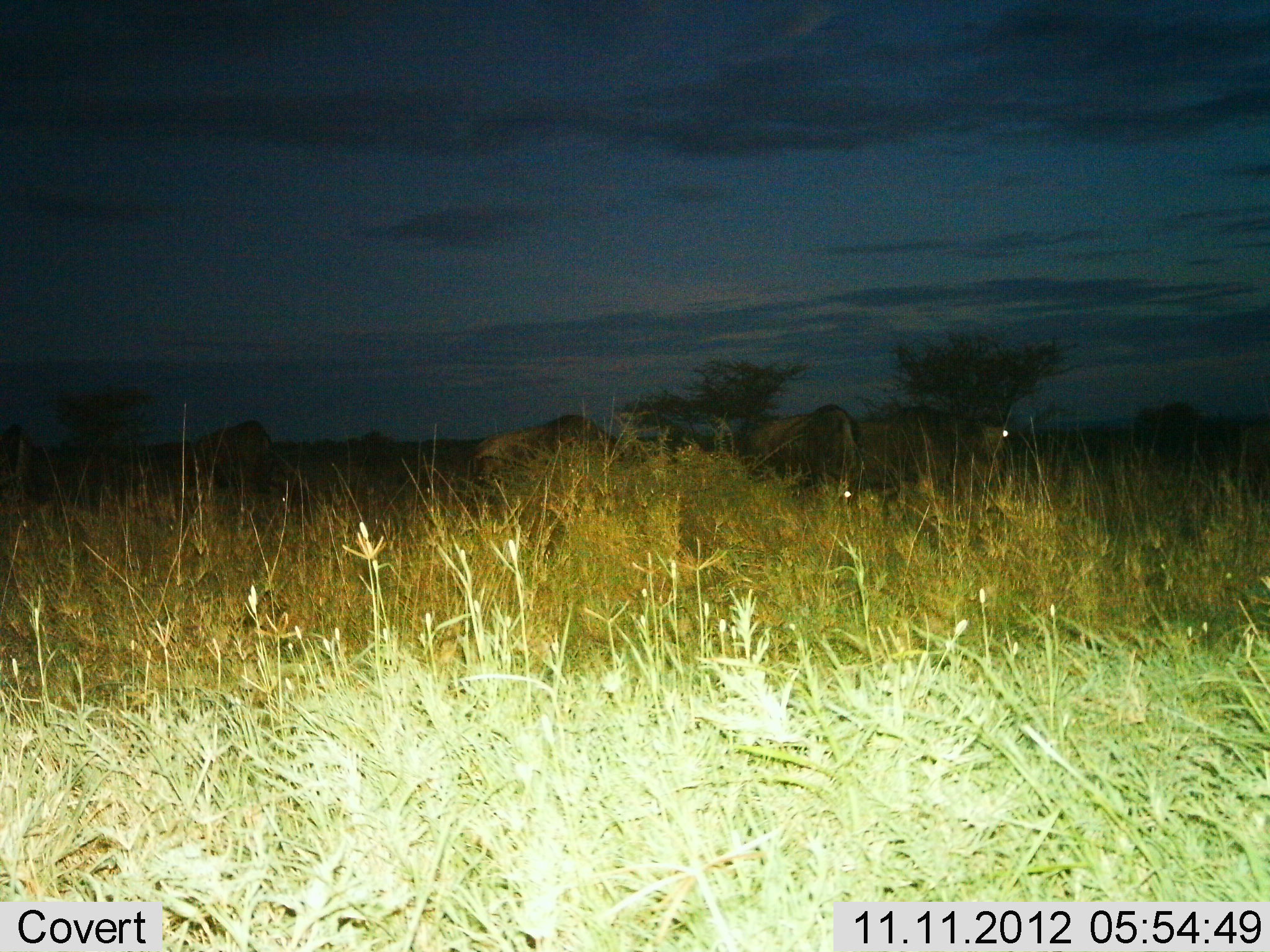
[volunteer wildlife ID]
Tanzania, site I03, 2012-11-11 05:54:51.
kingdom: Animalia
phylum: Chordata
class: Mammalia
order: Artiodactyla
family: Bovidae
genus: Connochaetes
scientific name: Connochaetes taurinus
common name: blue wildebeest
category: wildebeest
Wildebeest (blue wildebeest) (Connochaetes taurinus), count 4. Behavior (volunteer vote fractions): standing 60%, resting 0%, moving 20%, interacting 0%. Young present (vote fraction): 0%. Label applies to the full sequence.